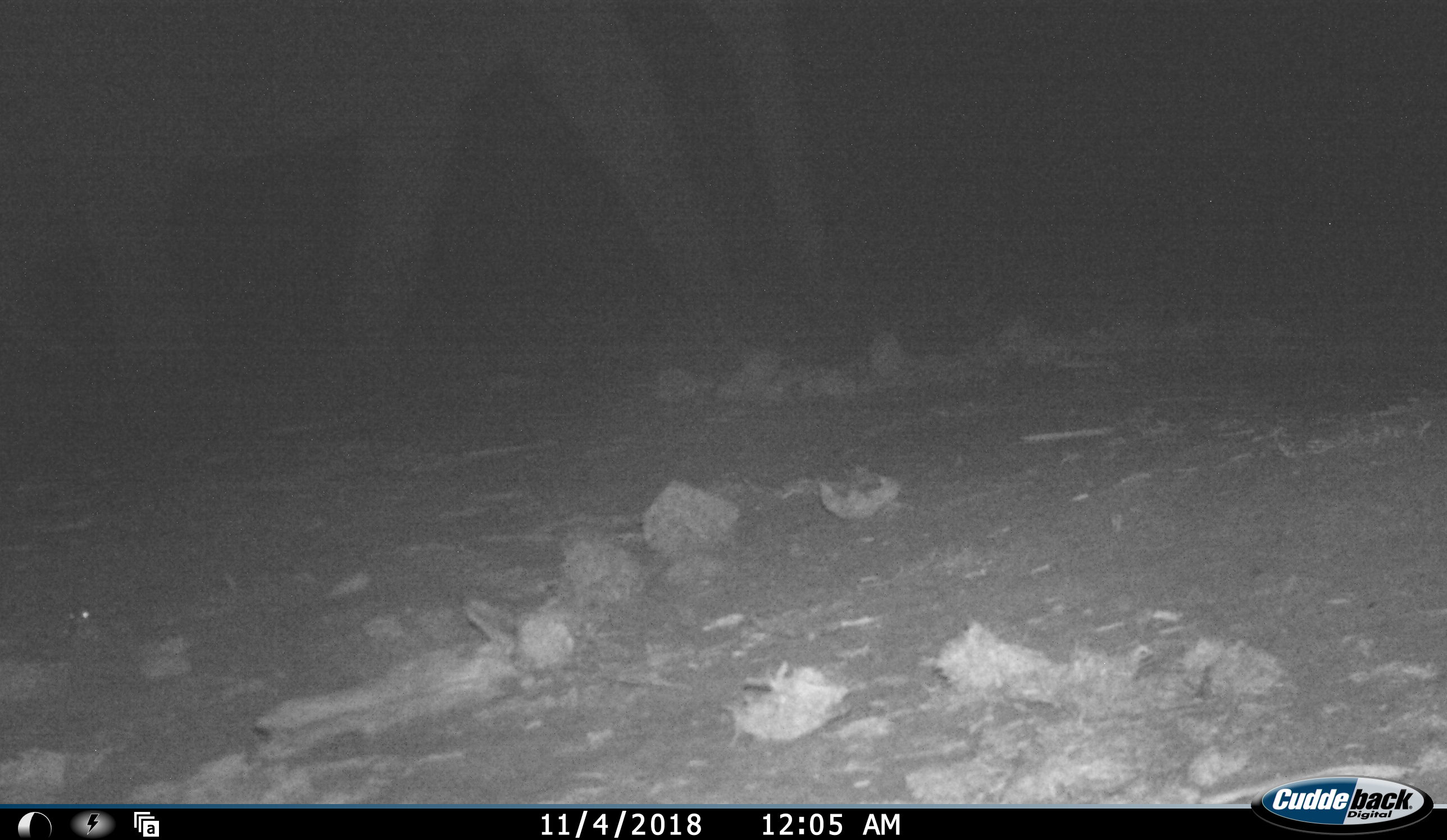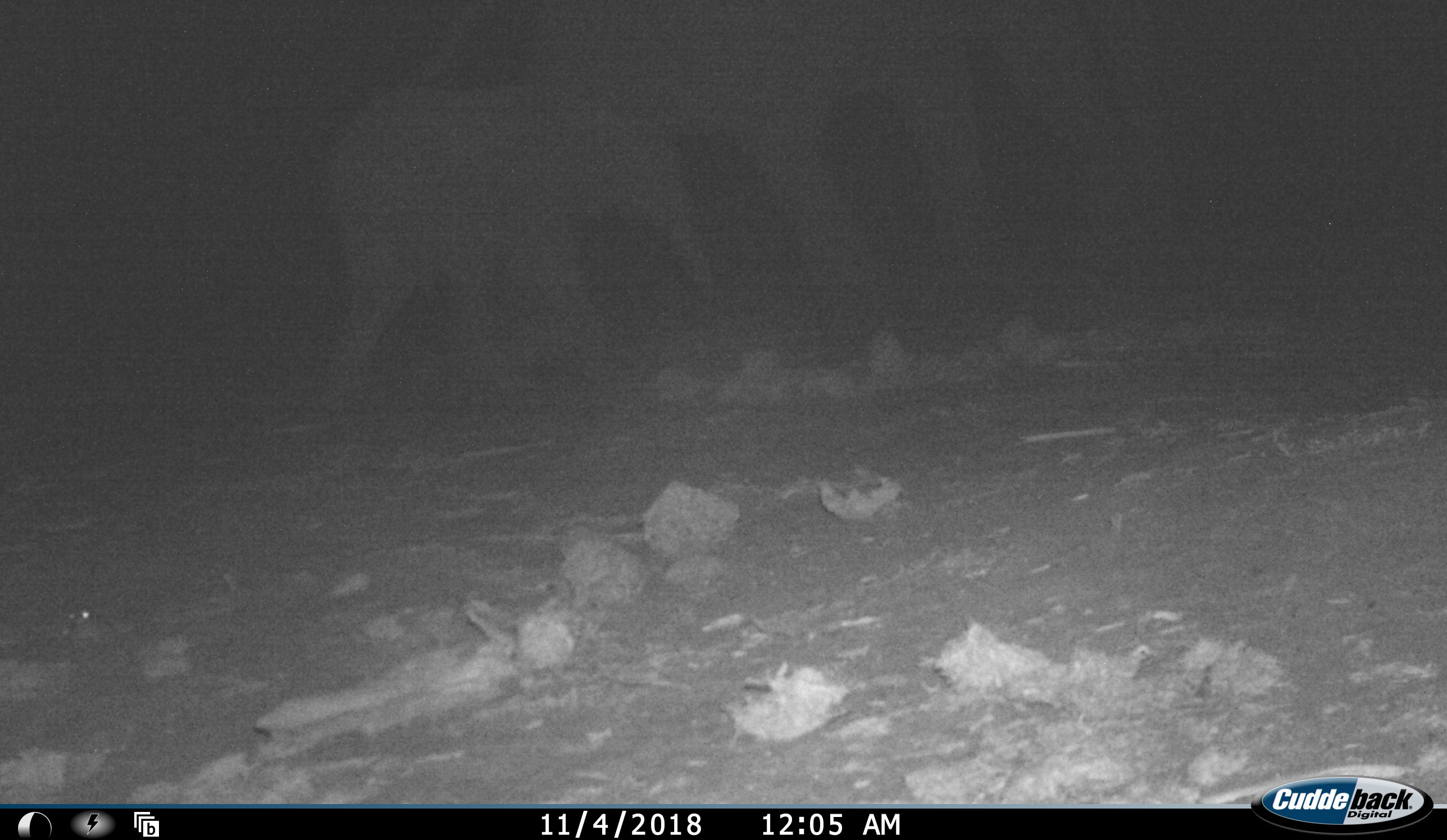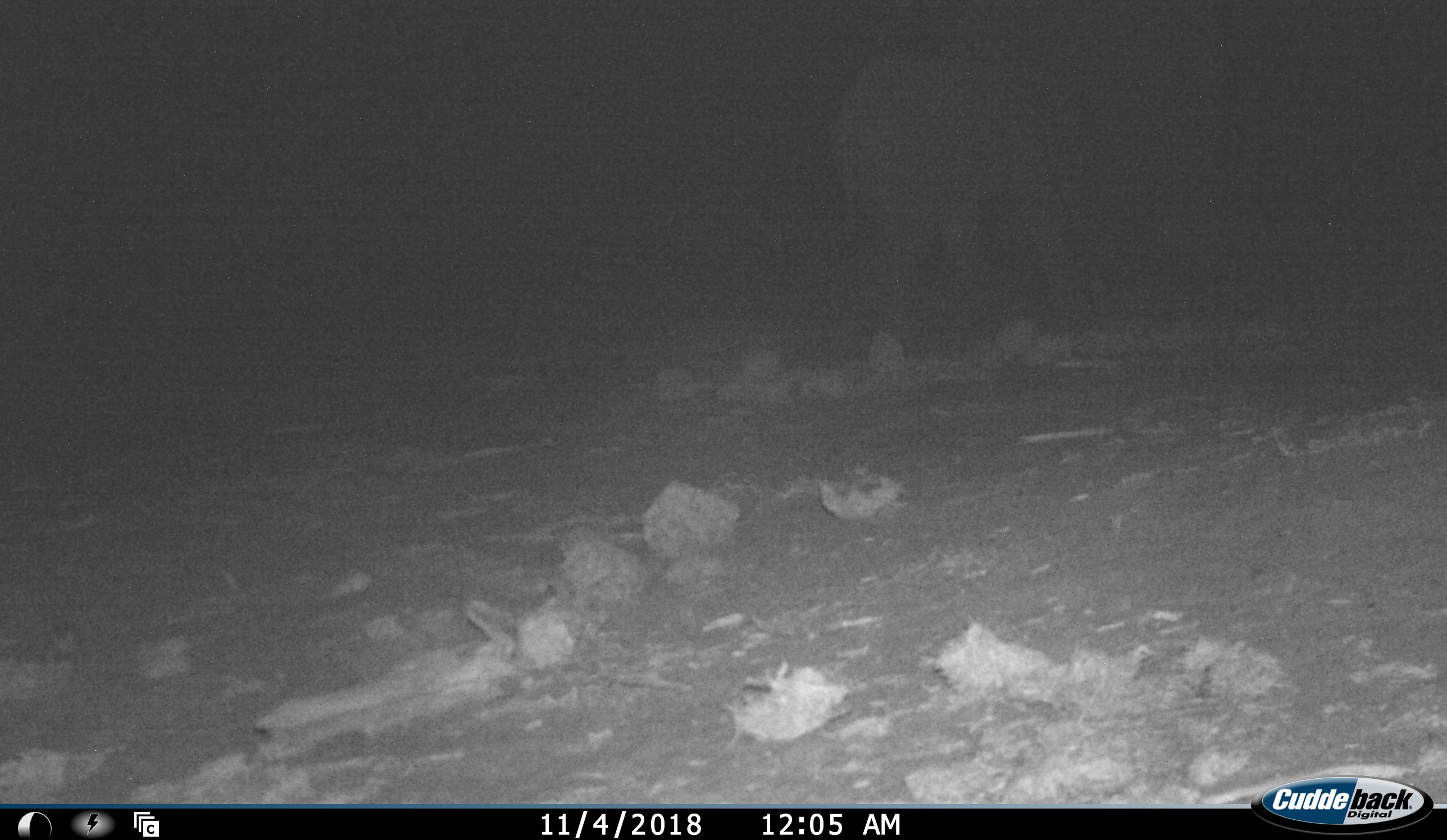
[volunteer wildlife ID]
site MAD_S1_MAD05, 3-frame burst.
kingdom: Animalia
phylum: Chordata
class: Mammalia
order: Proboscidea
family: Elephantidae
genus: Loxodonta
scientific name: Loxodonta africana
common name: african bush elephant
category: elephant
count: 2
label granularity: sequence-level